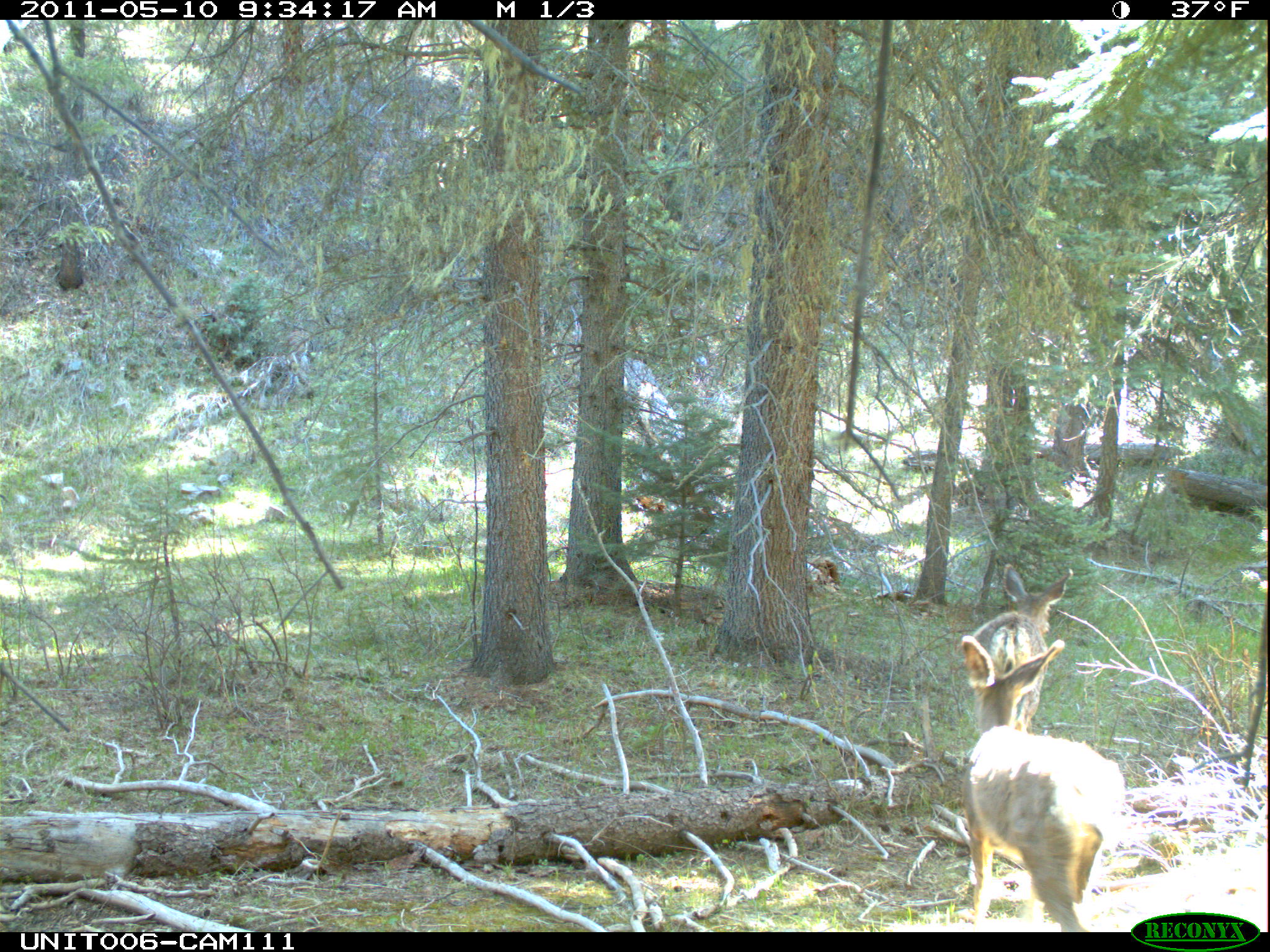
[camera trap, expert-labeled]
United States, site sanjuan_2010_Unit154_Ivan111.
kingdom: Animalia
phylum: Chordata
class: Mammalia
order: Artiodactyla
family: Cervidae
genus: Odocoileus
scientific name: Odocoileus hemionus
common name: mule deer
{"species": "Odocoileus hemionus (mule deer)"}